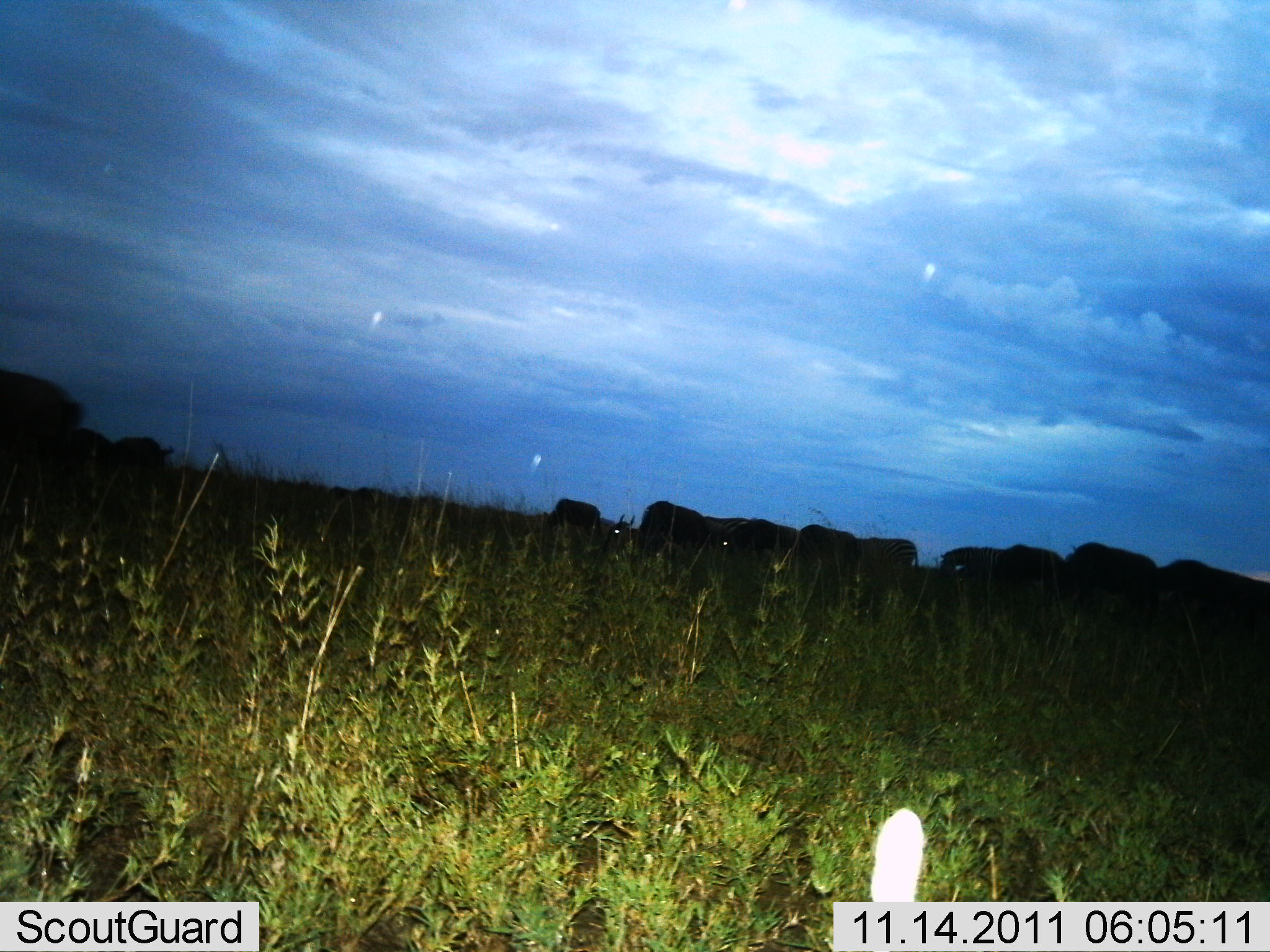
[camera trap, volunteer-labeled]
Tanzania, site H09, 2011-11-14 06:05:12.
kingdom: Animalia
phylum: Chordata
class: Mammalia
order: Artiodactyla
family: Bovidae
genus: Connochaetes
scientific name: Connochaetes taurinus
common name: blue wildebeest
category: wildebeest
Wildebeest (blue wildebeest) (Connochaetes taurinus), count 11-50. Behavior (volunteer vote fractions): standing 85%, resting 0%, moving 0%, interacting 0%. Young present (vote fraction): 0%. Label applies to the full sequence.